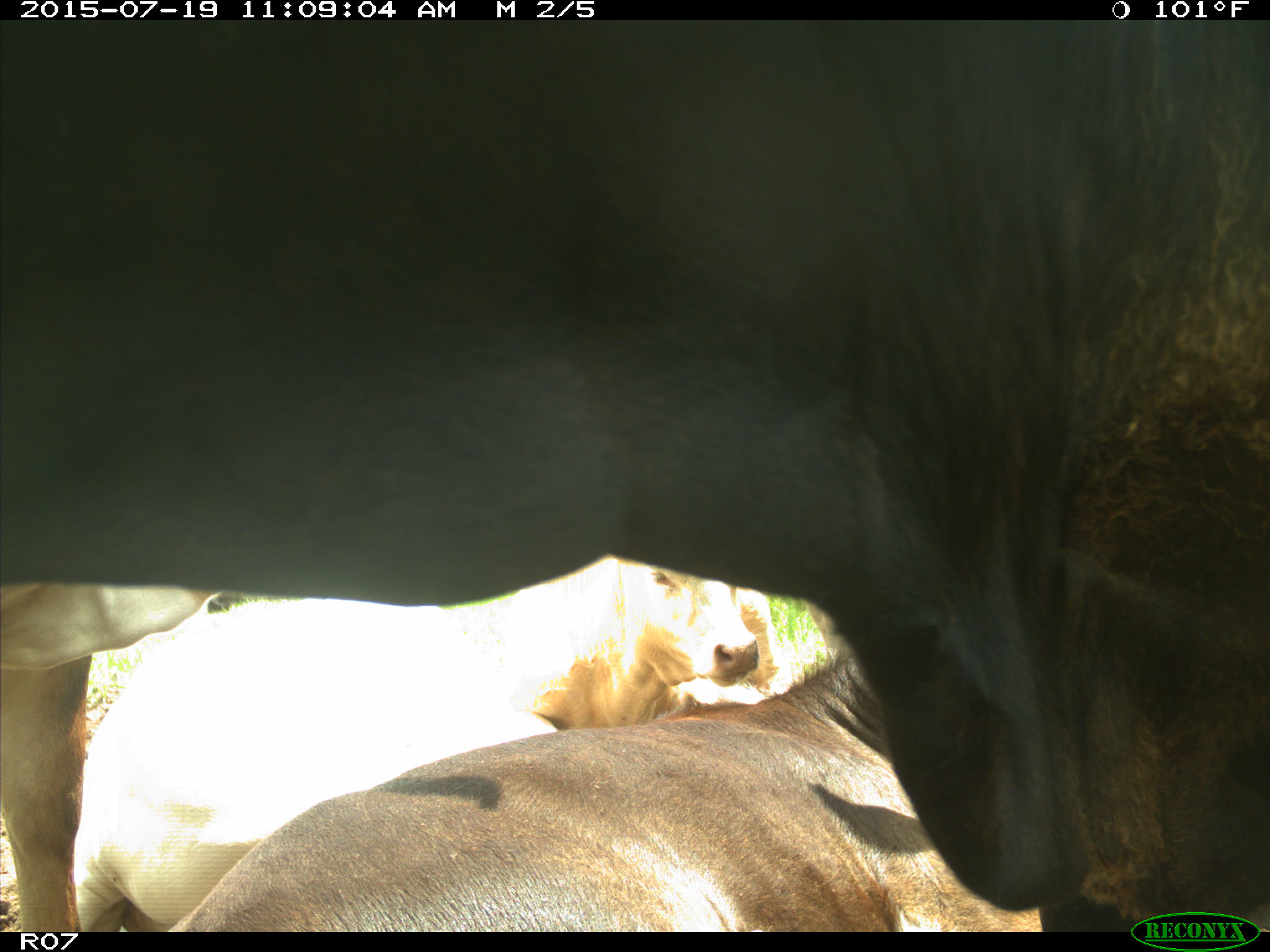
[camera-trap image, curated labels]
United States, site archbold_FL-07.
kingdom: Animalia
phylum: Chordata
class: Mammalia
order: Artiodactyla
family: Bovidae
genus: Bos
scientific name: Bos taurus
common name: domestic cow